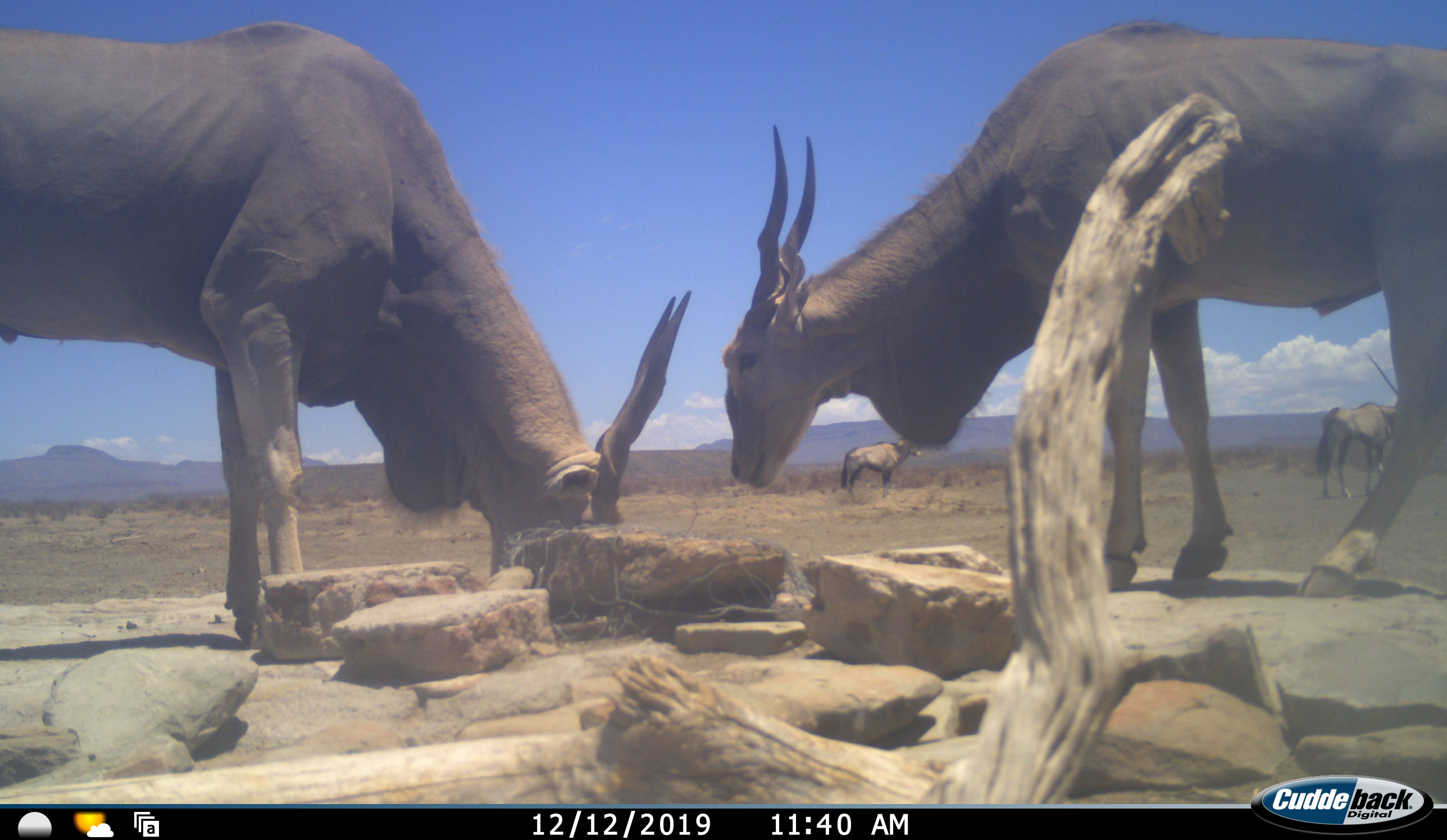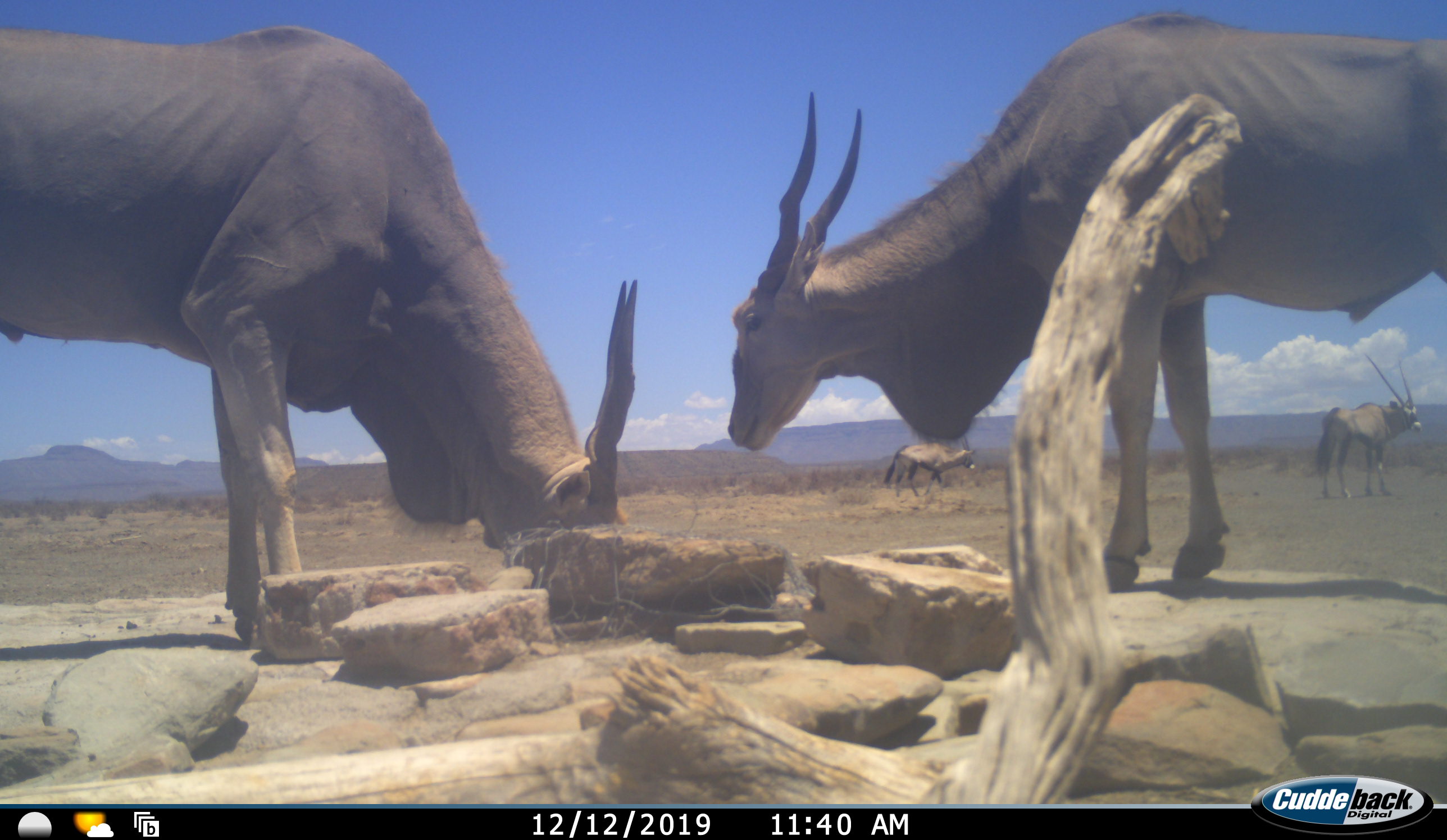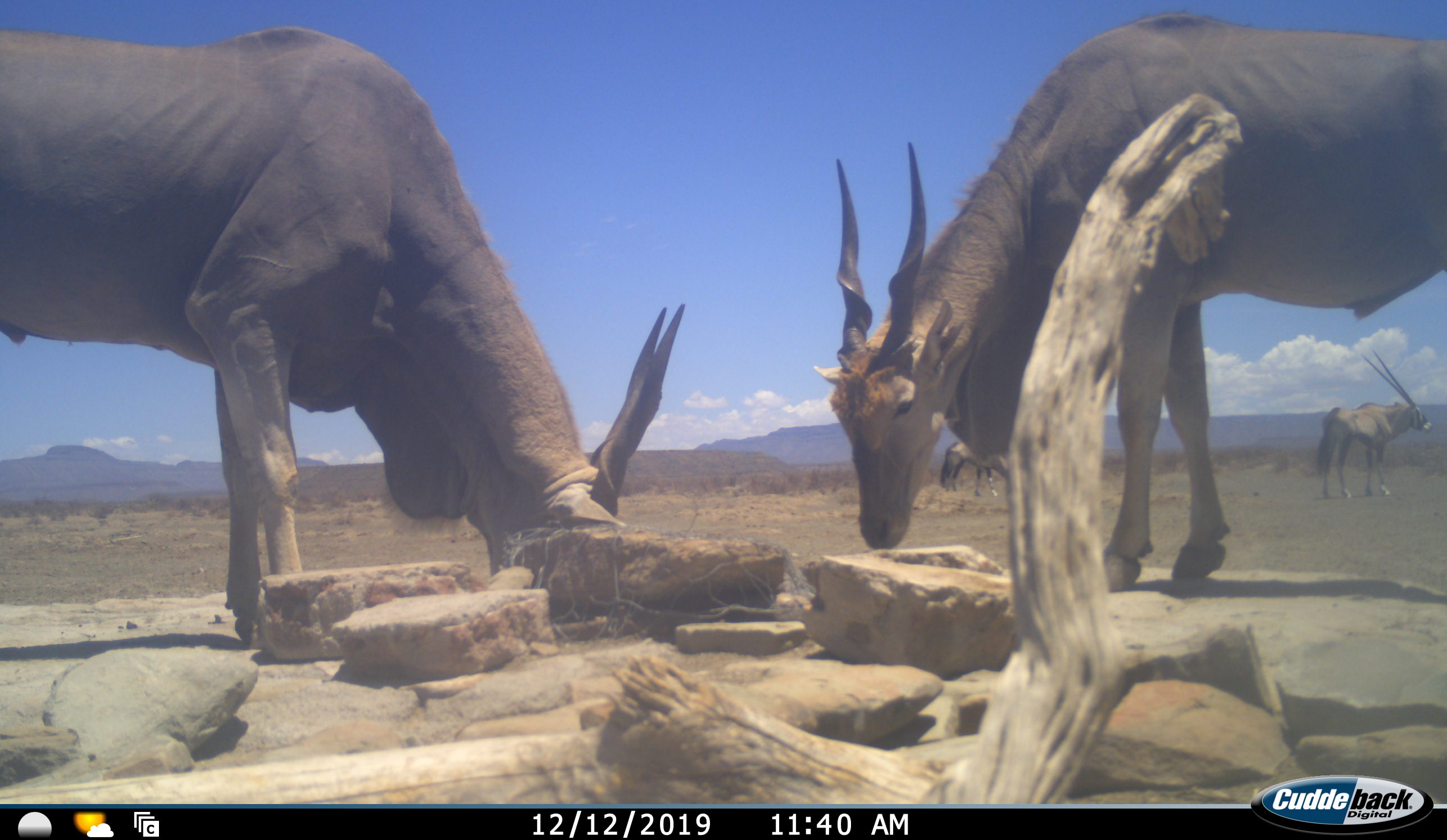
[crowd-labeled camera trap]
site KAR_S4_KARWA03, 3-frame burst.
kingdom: Animalia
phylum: Chordata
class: Mammalia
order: Artiodactyla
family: Bovidae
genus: Tragelaphus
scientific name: Tragelaphus oryx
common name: eland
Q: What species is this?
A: Eland (Tragelaphus oryx).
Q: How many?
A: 2.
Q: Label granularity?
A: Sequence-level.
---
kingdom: Animalia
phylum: Chordata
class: Mammalia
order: Artiodactyla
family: Bovidae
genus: Oryx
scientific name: Oryx gazella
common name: gemsbok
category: oryx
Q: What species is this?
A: Oryx (gemsbok) (Oryx gazella).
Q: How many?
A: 2.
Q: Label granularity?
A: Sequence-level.